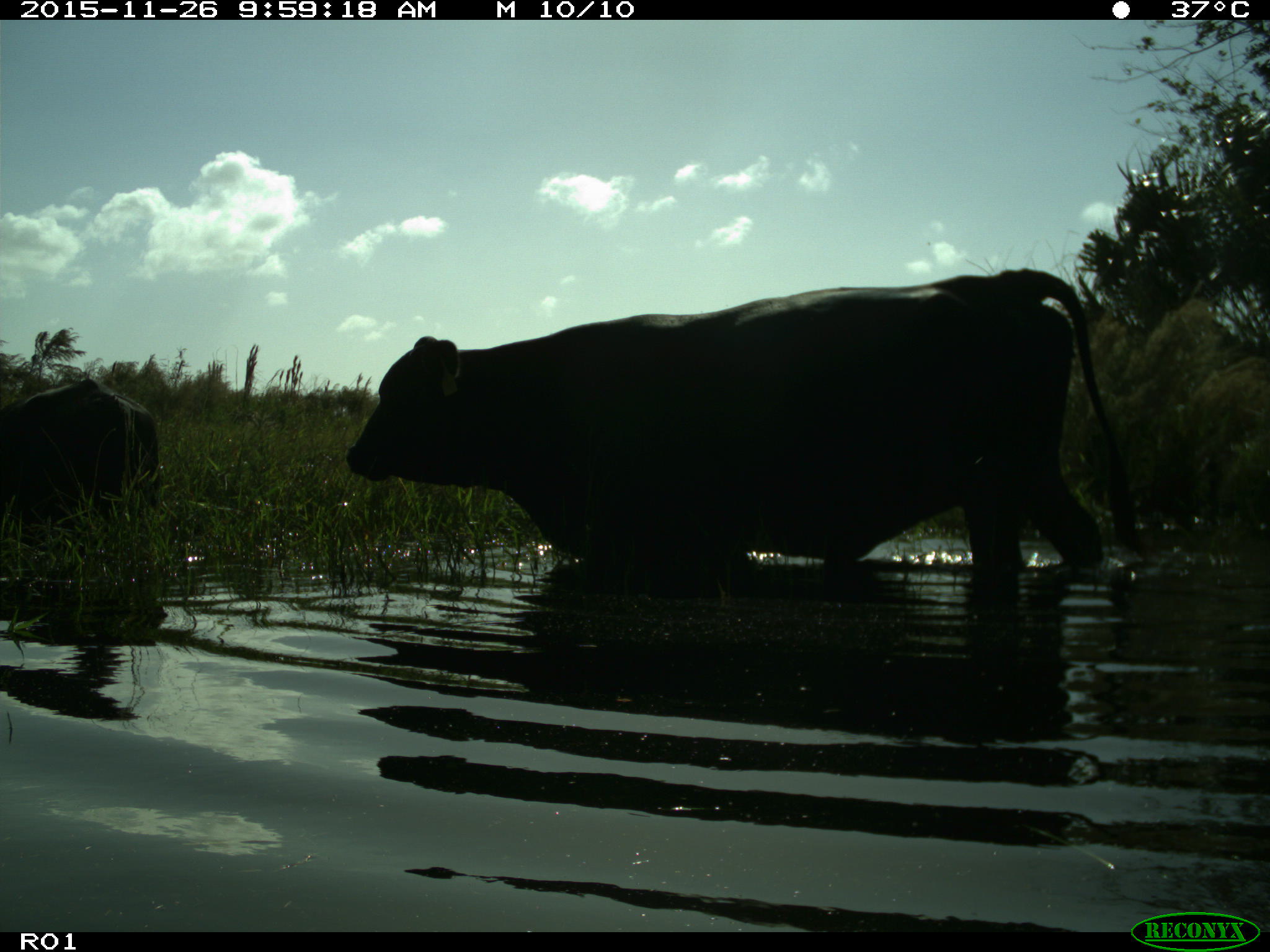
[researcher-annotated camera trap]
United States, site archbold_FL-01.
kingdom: Animalia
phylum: Chordata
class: Mammalia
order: Artiodactyla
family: Bovidae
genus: Bos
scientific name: Bos taurus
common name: domestic cow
Bos taurus (domestic cow).